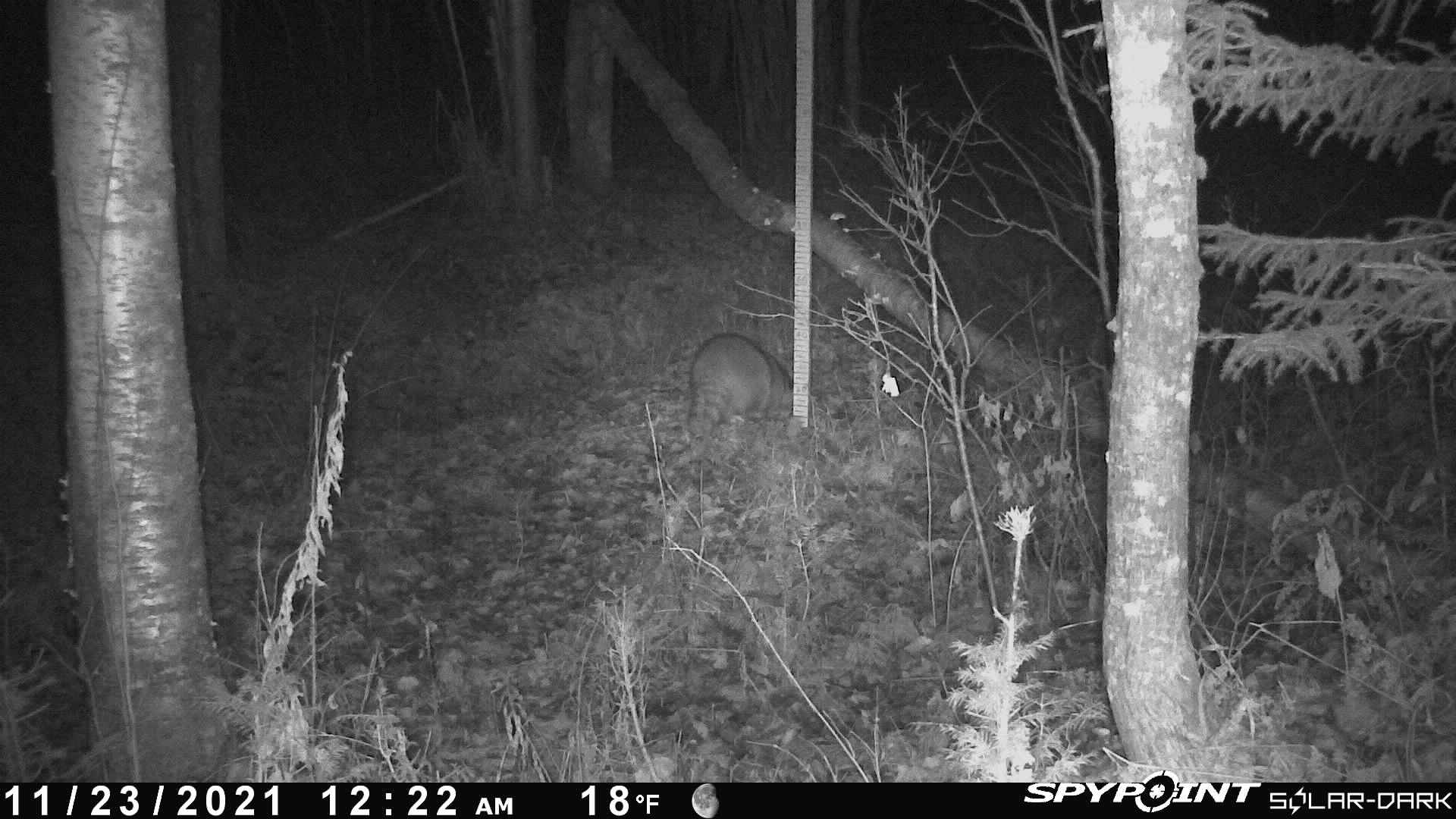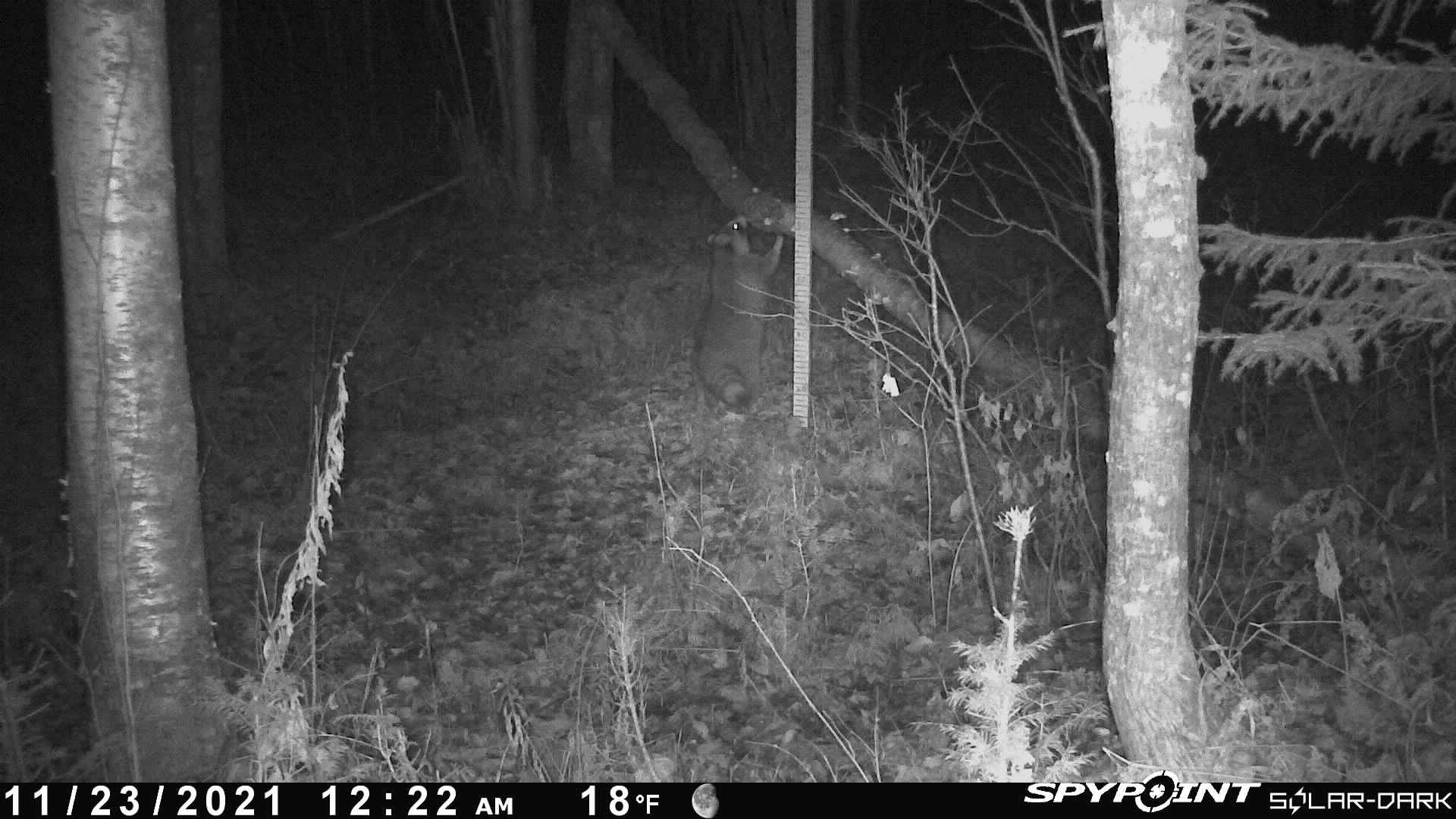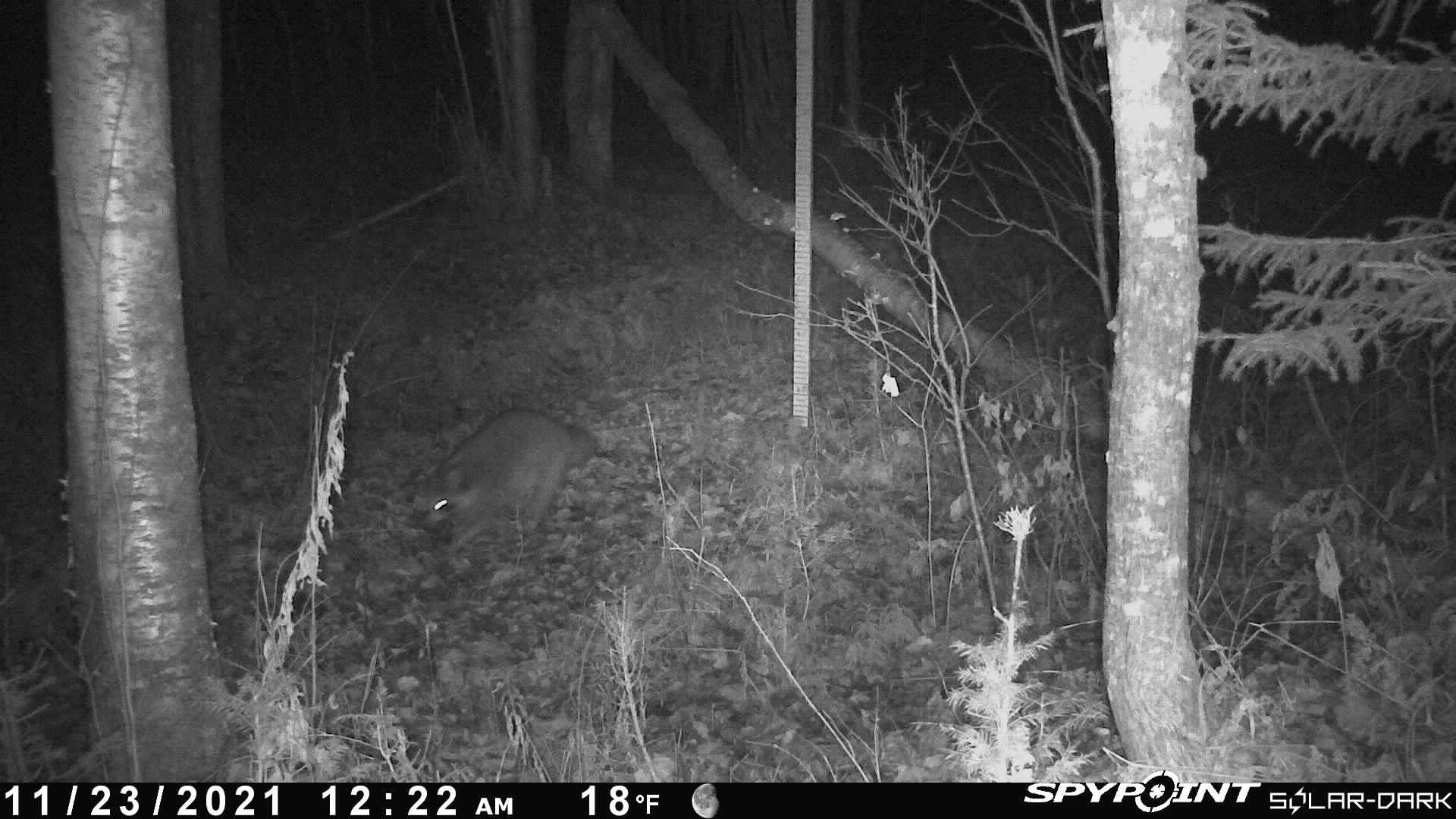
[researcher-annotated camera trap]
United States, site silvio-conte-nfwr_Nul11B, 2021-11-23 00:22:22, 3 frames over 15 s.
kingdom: Animalia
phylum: Chordata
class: Mammalia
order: Carnivora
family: Procyonidae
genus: Procyon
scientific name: Procyon lotor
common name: raccoon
Raccoon (Procyon lotor).